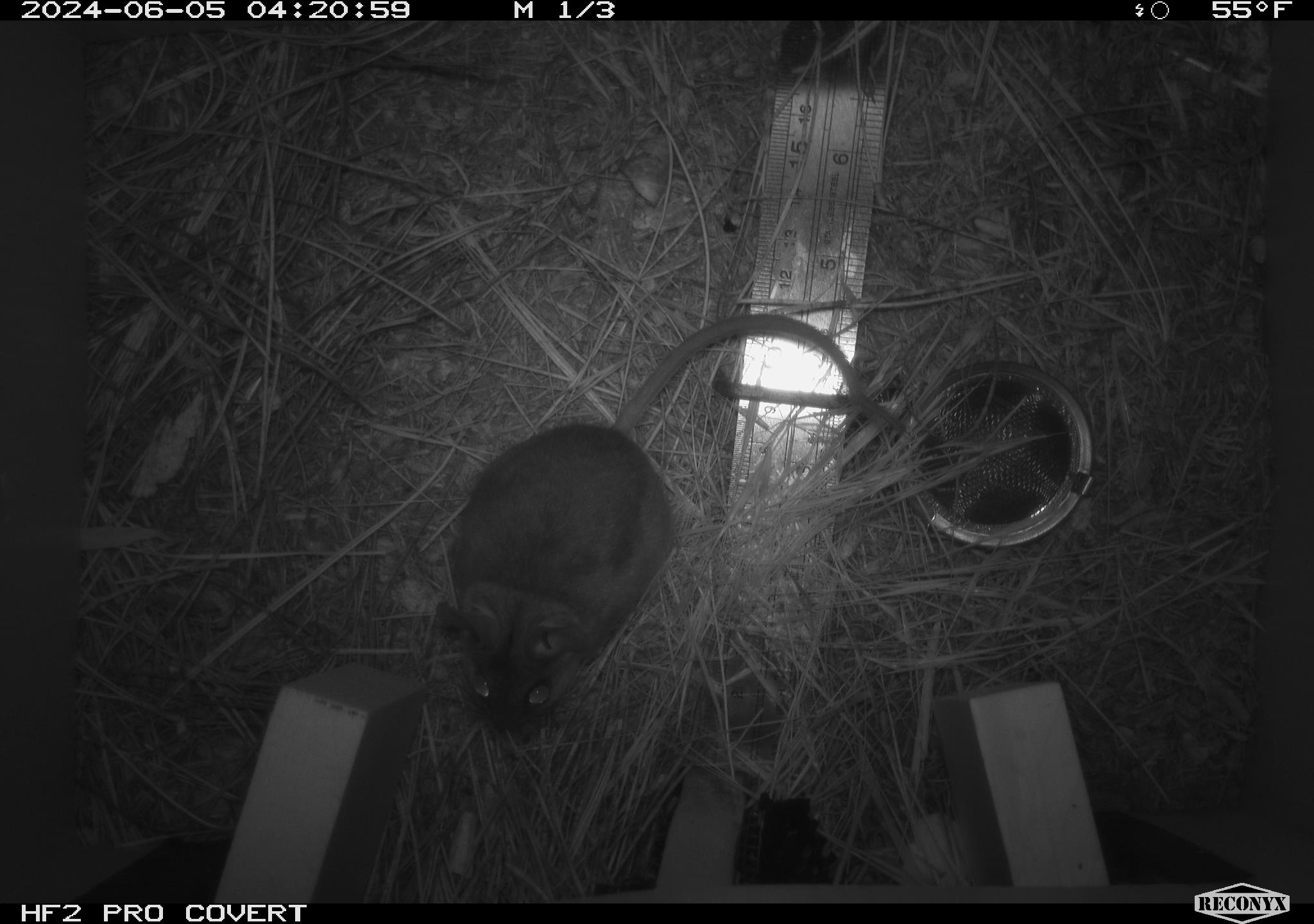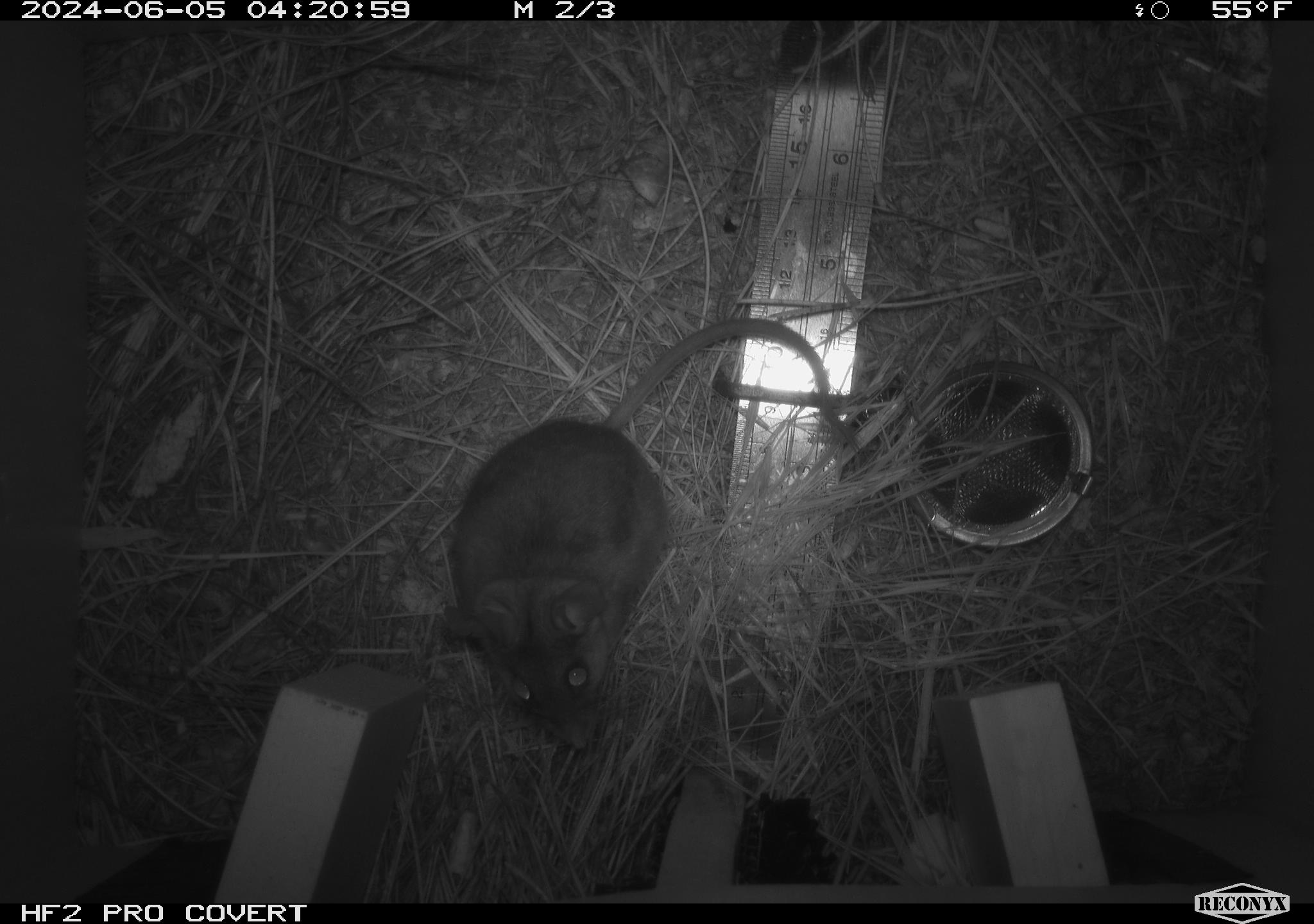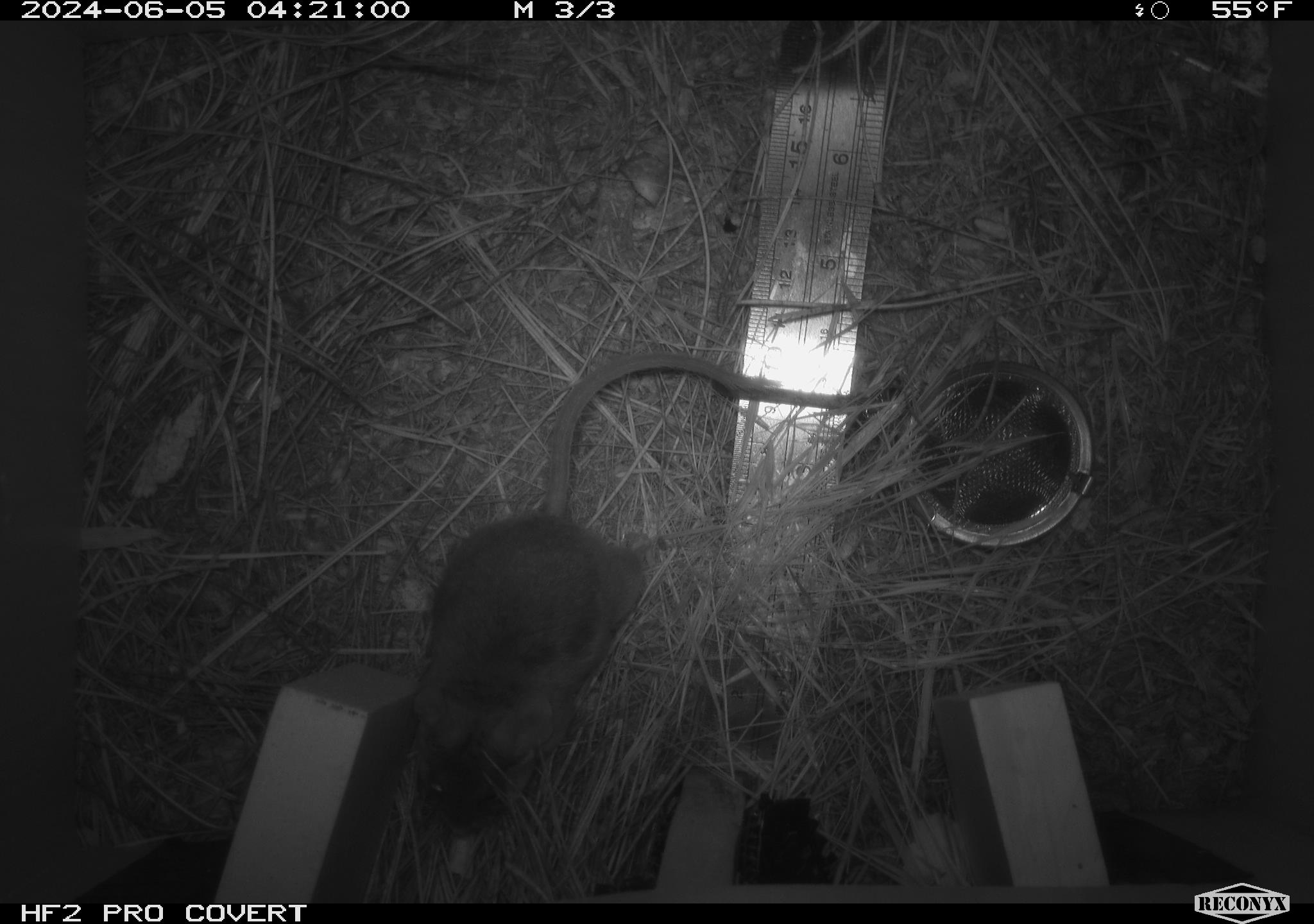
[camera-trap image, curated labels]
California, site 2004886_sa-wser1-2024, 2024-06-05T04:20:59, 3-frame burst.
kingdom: Animalia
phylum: Chordata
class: Mammalia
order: Rodentia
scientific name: Rodentia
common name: mouse species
Mouse species (Rodentia).